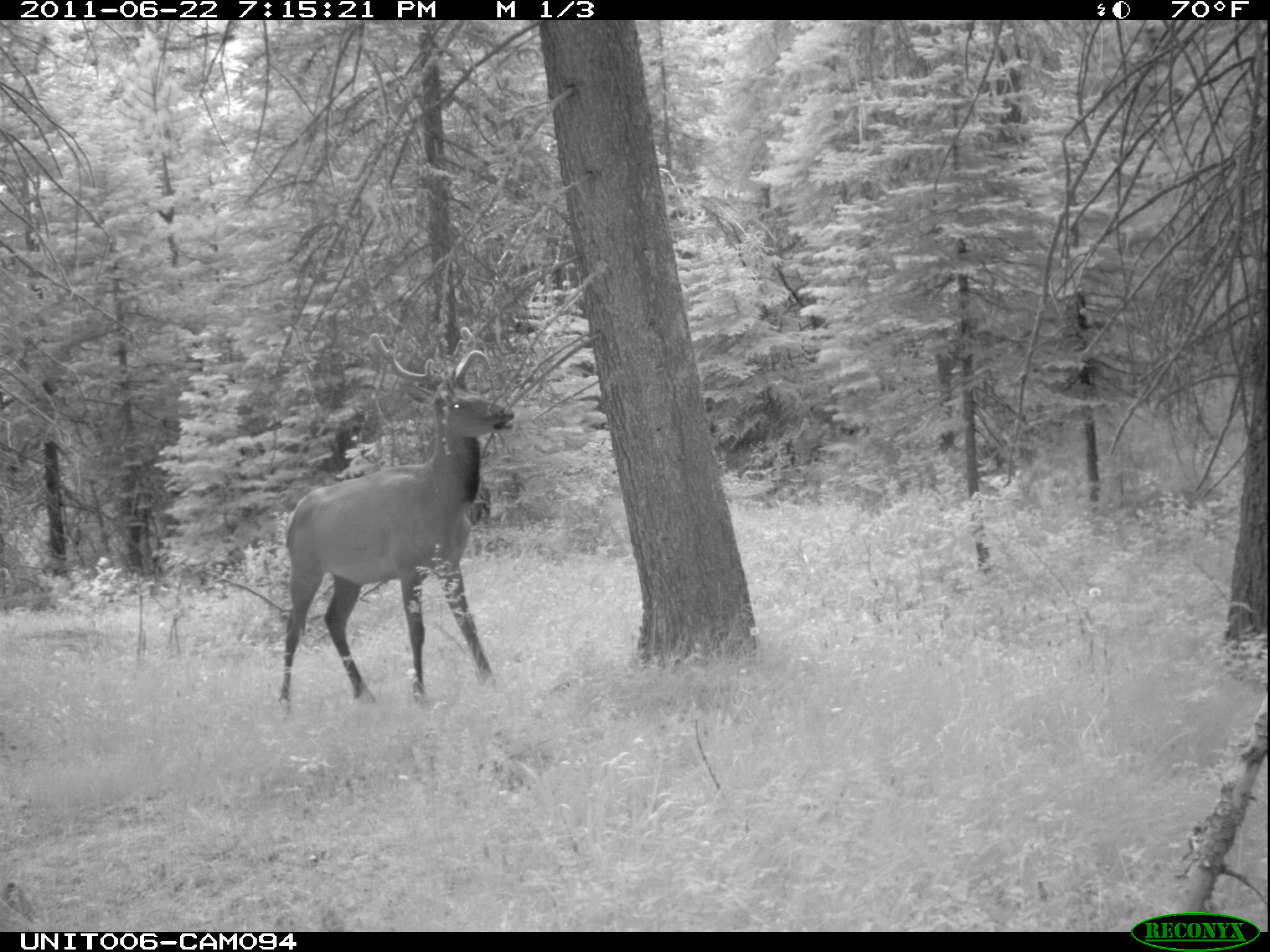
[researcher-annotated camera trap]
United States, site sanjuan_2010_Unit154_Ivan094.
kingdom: Animalia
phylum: Chordata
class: Mammalia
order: Artiodactyla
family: Cervidae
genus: Cervus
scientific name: Cervus elaphus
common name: red deer